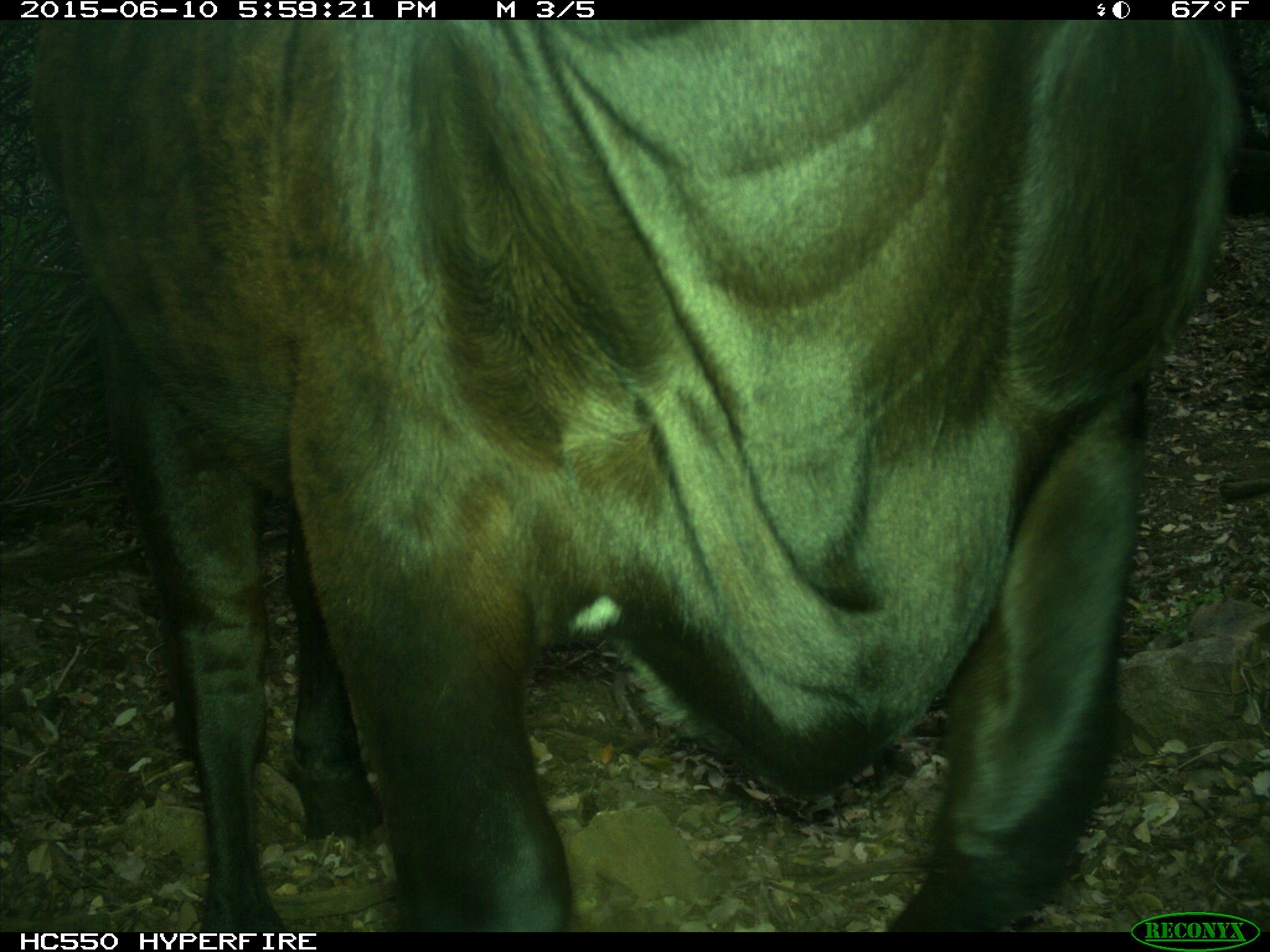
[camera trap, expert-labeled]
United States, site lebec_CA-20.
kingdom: Animalia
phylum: Chordata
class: Mammalia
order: Artiodactyla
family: Bovidae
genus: Bos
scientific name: Bos taurus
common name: domestic cow